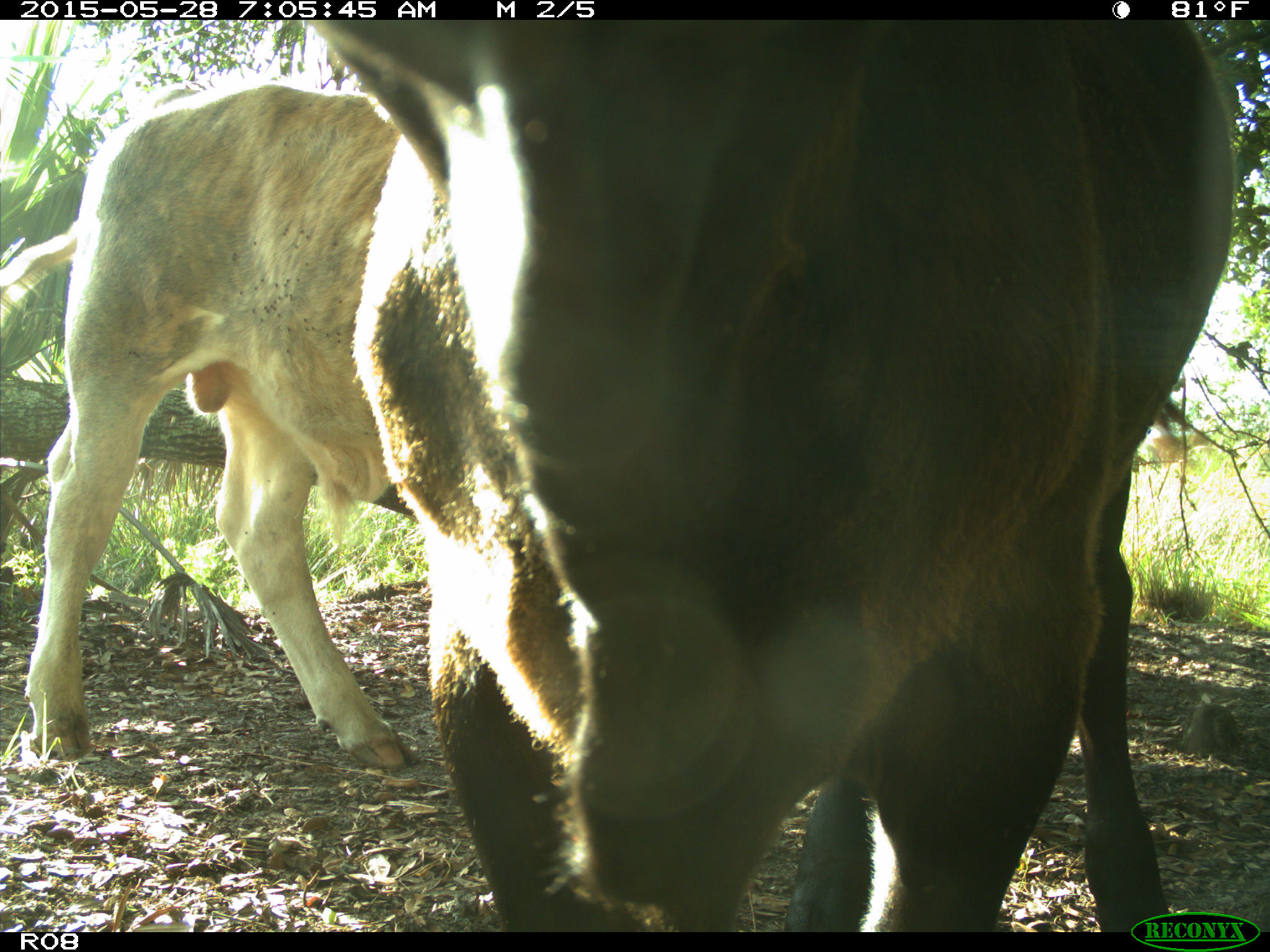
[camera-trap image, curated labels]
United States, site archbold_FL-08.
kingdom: Animalia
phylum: Chordata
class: Mammalia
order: Artiodactyla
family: Bovidae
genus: Bos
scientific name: Bos taurus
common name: domestic cow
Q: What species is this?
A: Bos taurus (domestic cow).